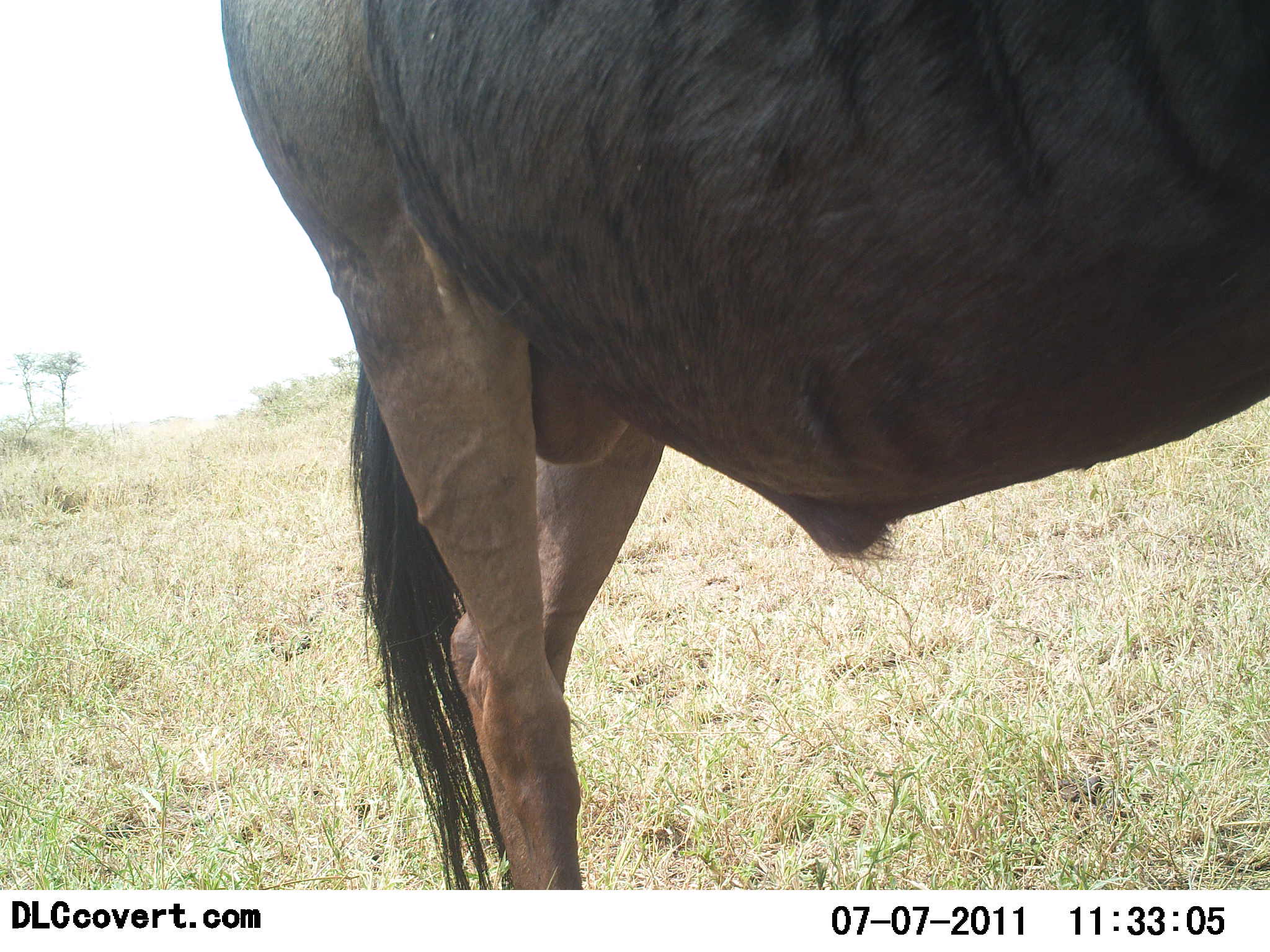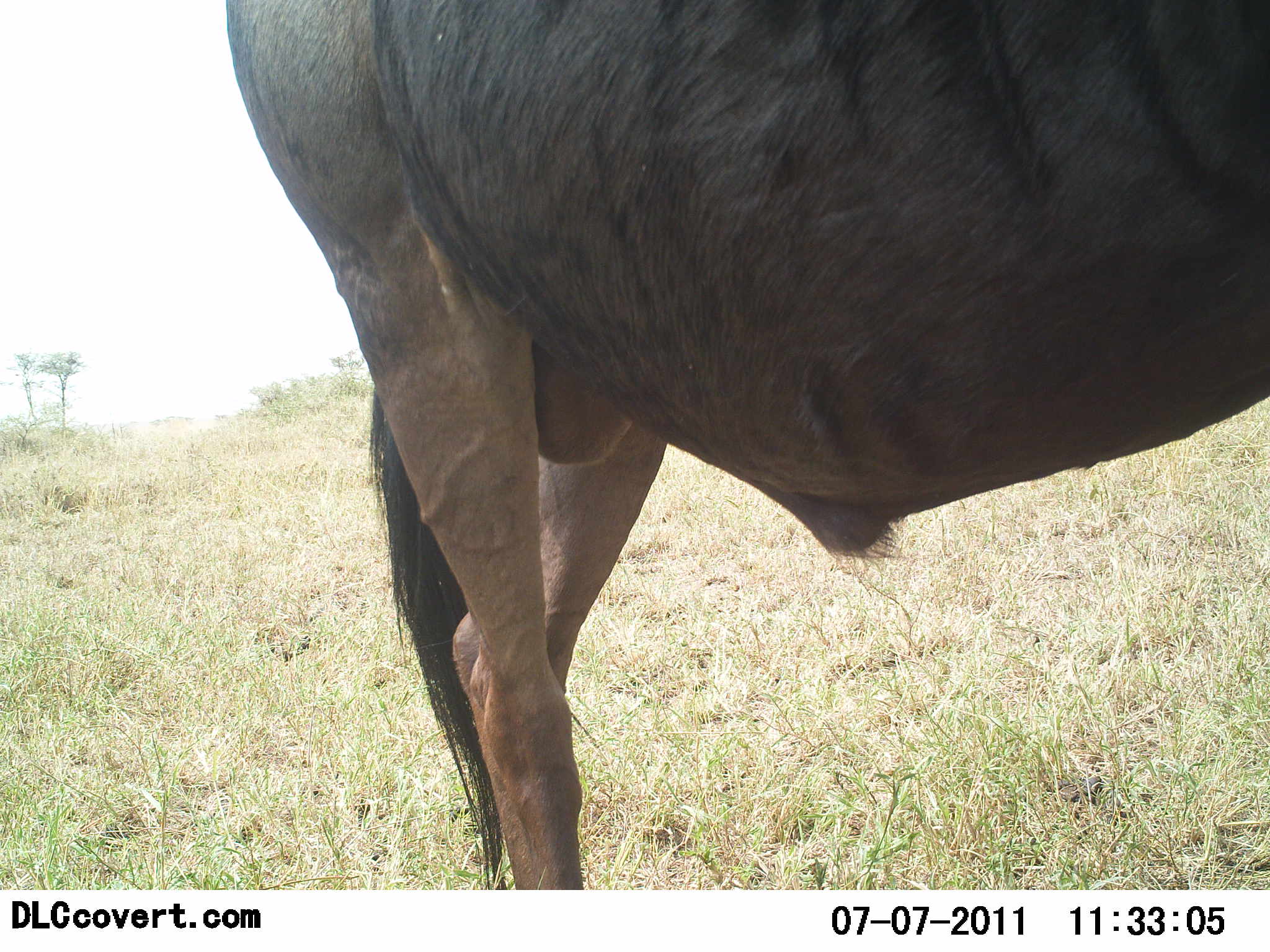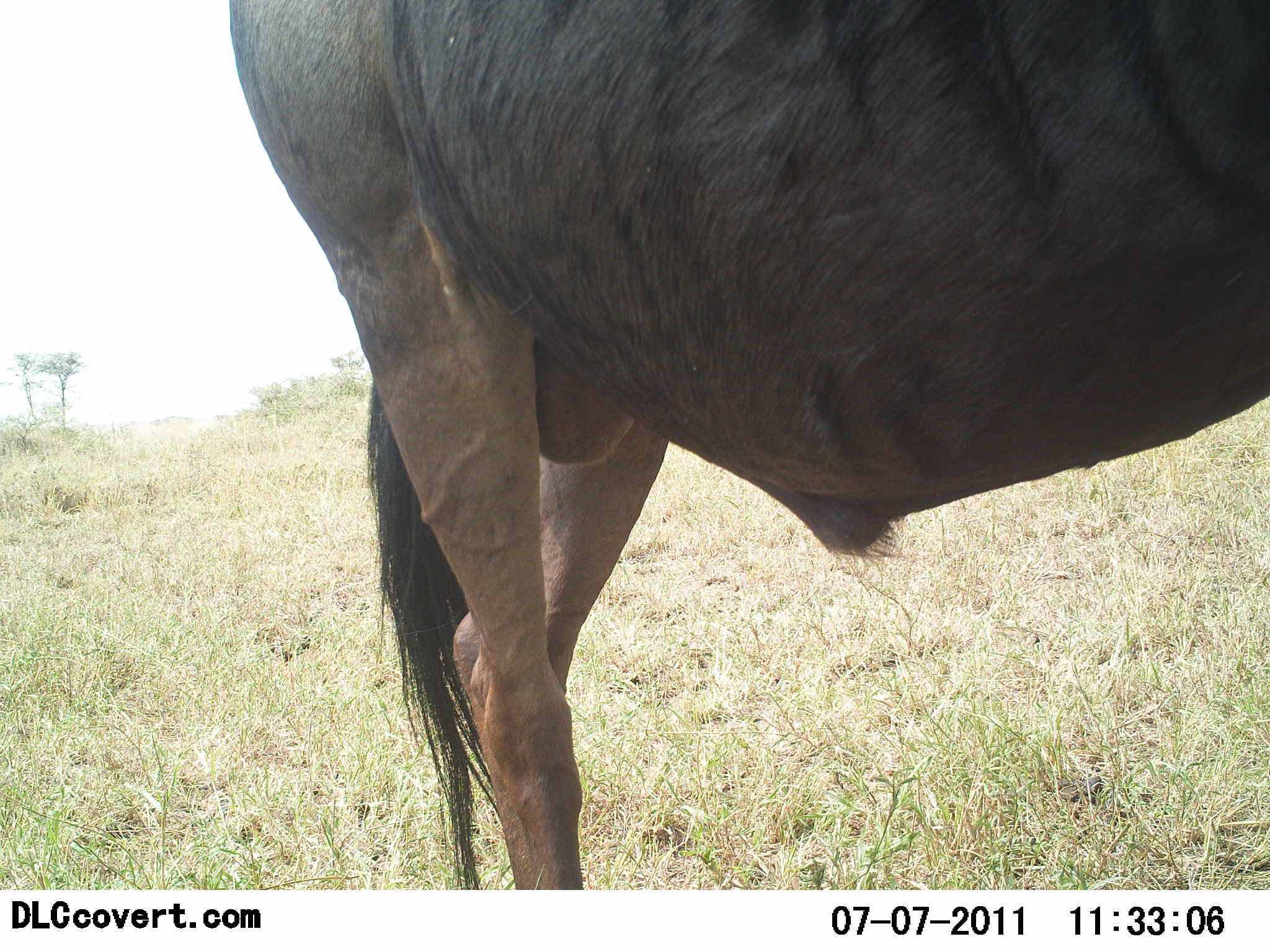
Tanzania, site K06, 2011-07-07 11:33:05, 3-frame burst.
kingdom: Animalia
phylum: Chordata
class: Mammalia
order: Artiodactyla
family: Bovidae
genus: Connochaetes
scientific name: Connochaetes taurinus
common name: blue wildebeest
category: wildebeest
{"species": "wildebeest (blue wildebeest) (Connochaetes taurinus)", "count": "1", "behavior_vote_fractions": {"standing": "86%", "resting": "0%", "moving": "14%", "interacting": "0%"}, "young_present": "0%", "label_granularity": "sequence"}